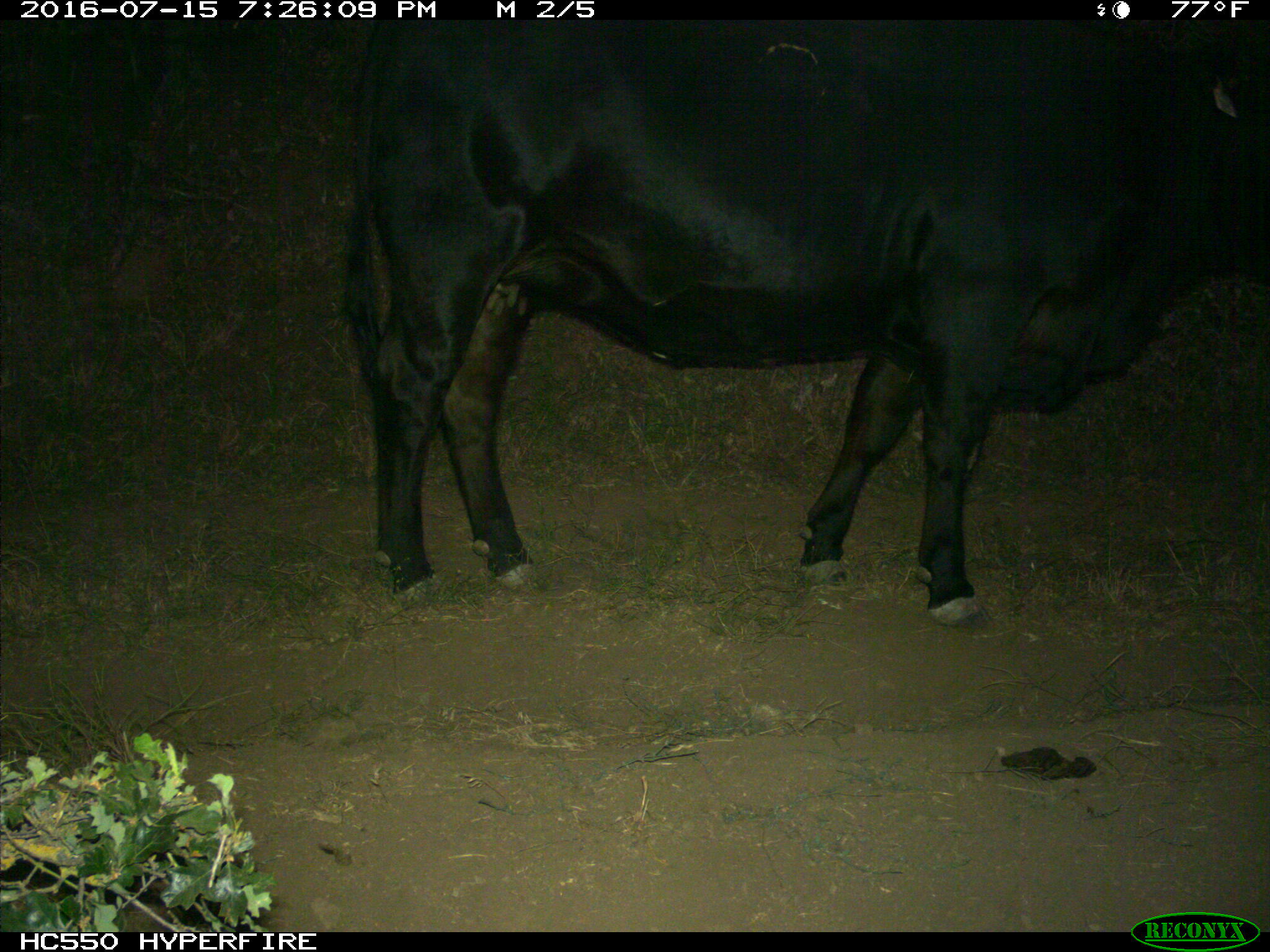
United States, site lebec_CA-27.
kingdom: Animalia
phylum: Chordata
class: Mammalia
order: Artiodactyla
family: Bovidae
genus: Bos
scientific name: Bos taurus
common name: domestic cow